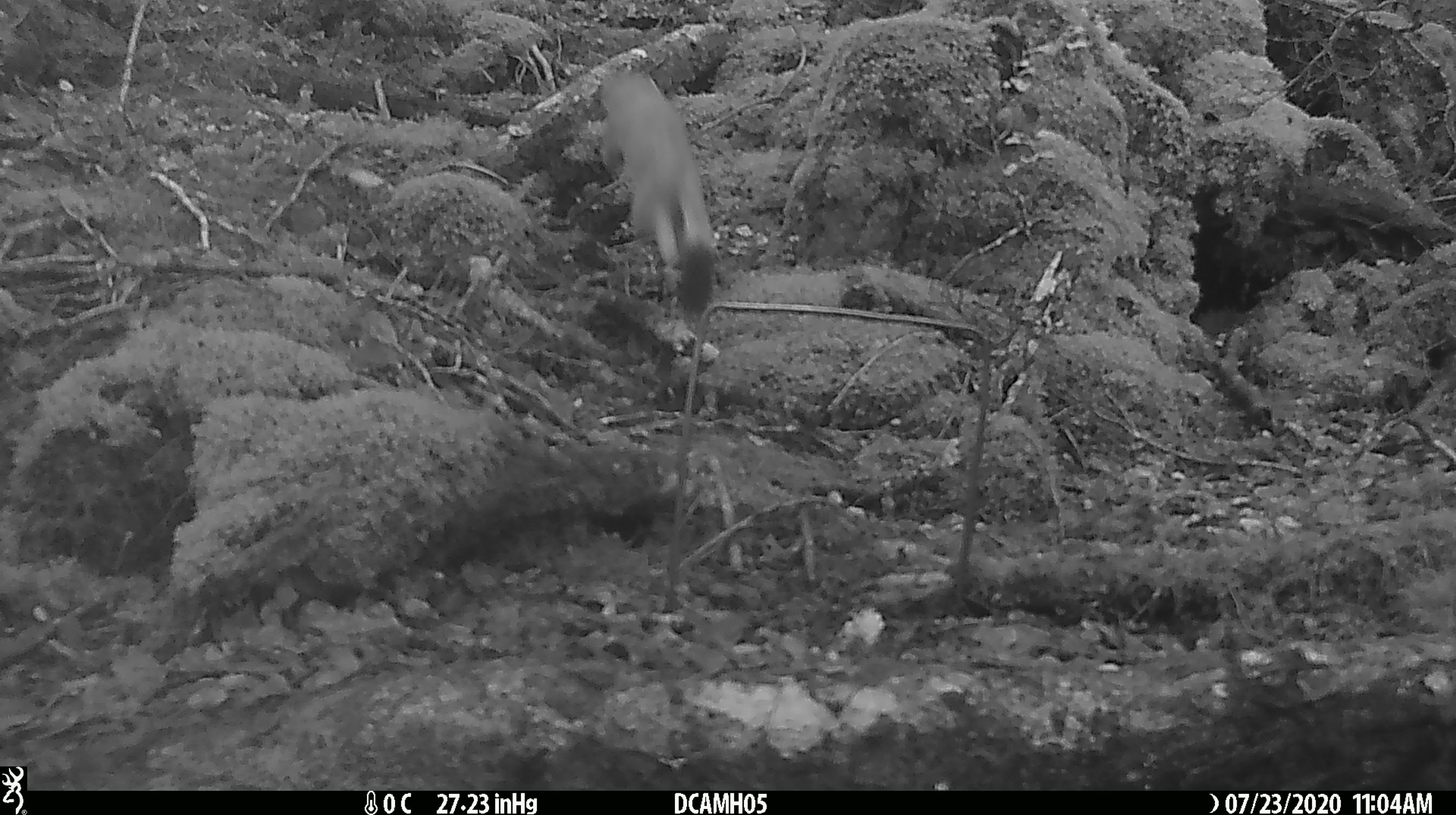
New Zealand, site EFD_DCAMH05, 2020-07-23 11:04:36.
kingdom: Animalia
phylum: Chordata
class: Mammalia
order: Carnivora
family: Mustelidae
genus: Mustela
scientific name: Mustela erminea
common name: stoat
Stoat (Mustela erminea).